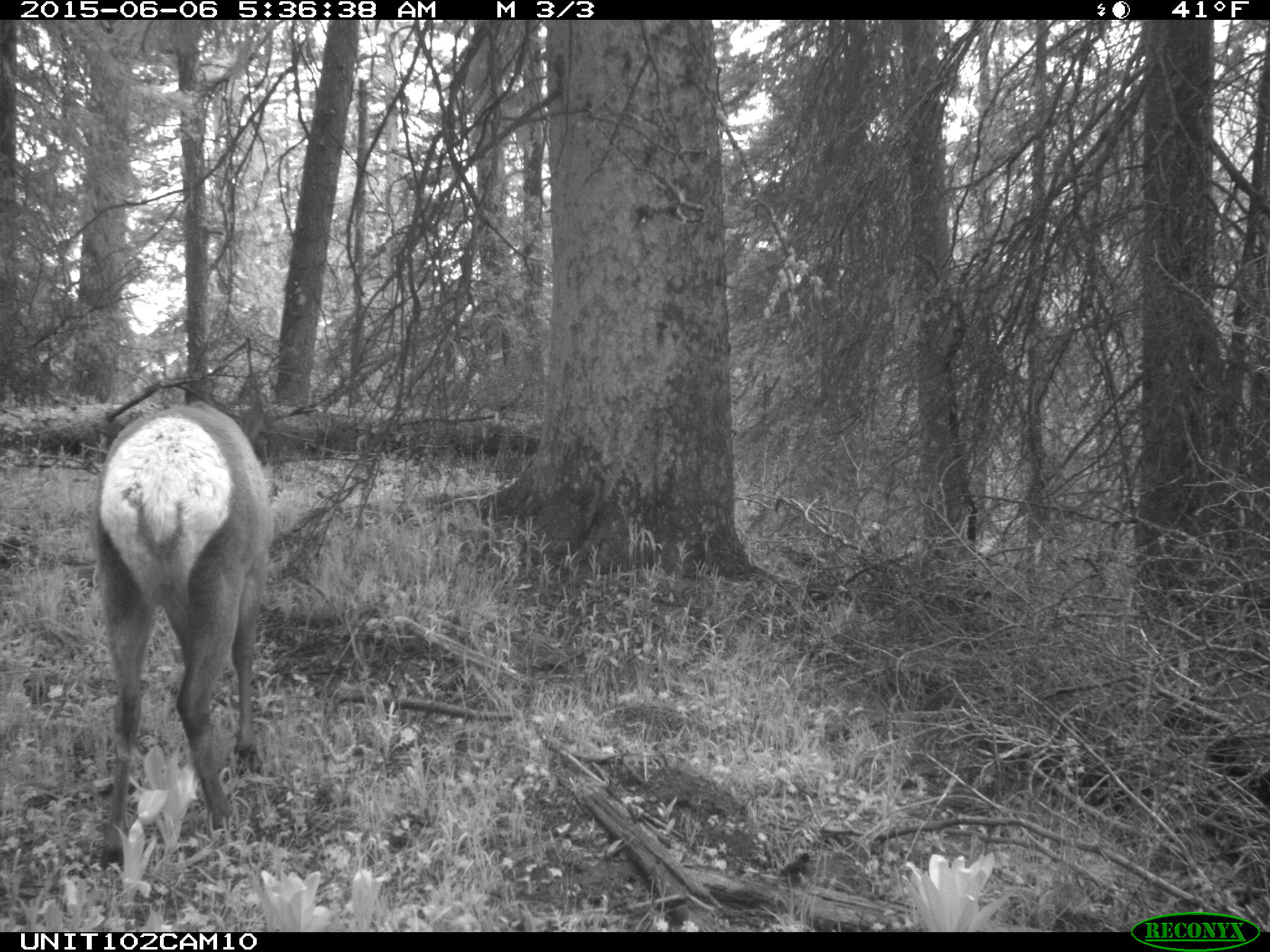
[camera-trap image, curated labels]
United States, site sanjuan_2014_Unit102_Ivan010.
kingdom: Animalia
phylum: Chordata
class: Mammalia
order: Artiodactyla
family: Cervidae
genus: Cervus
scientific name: Cervus elaphus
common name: red deer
Cervus elaphus (red deer).